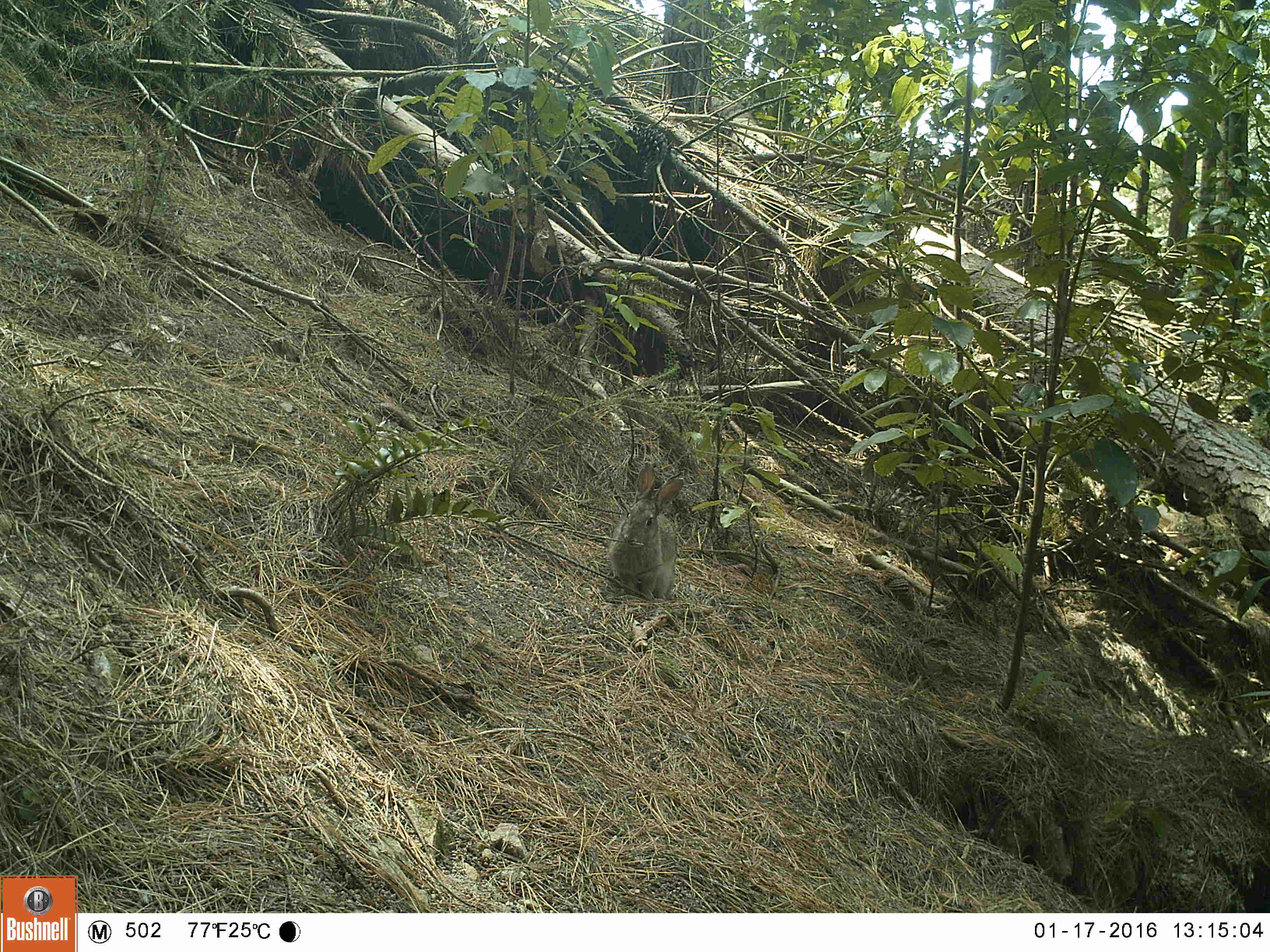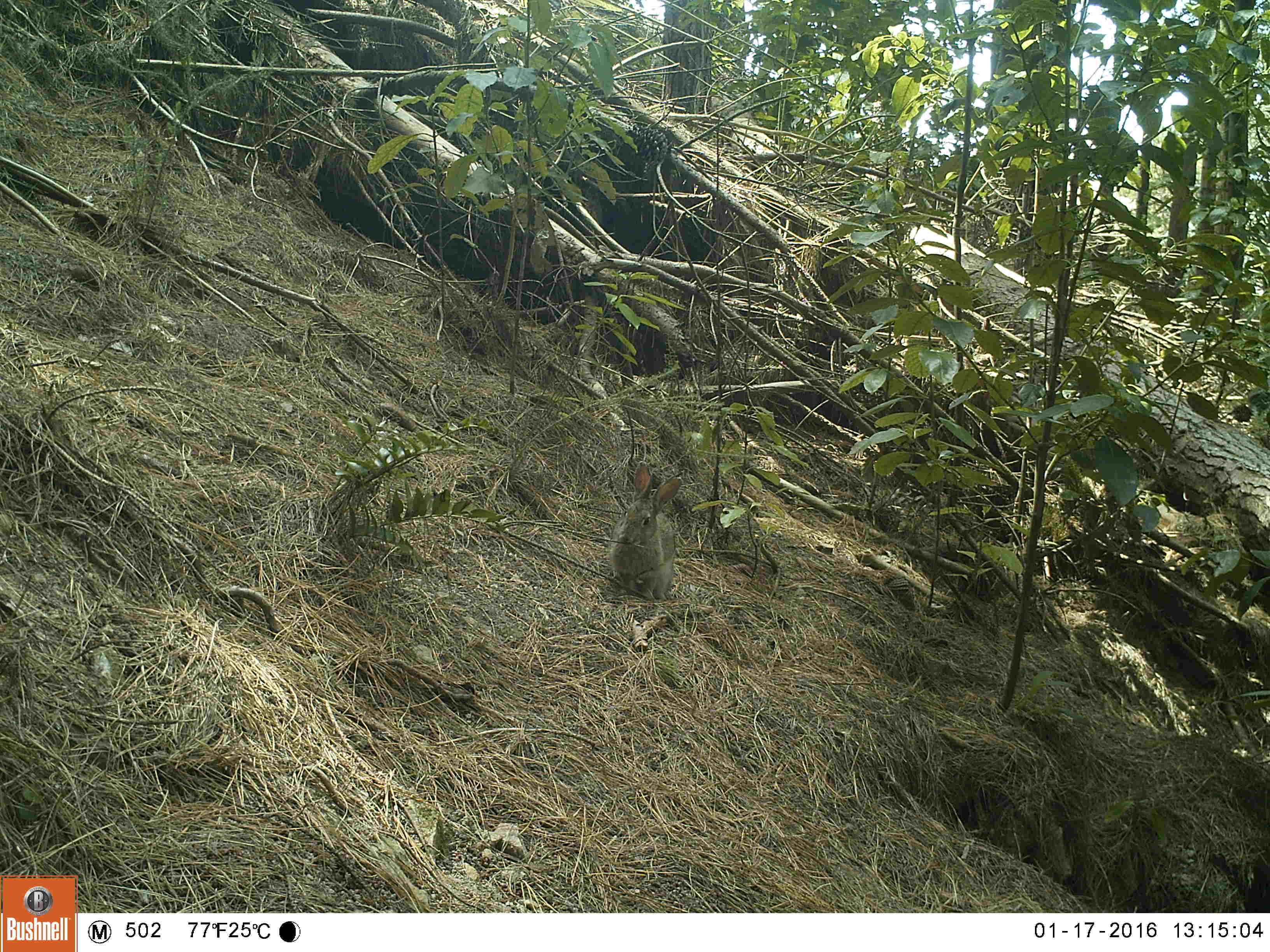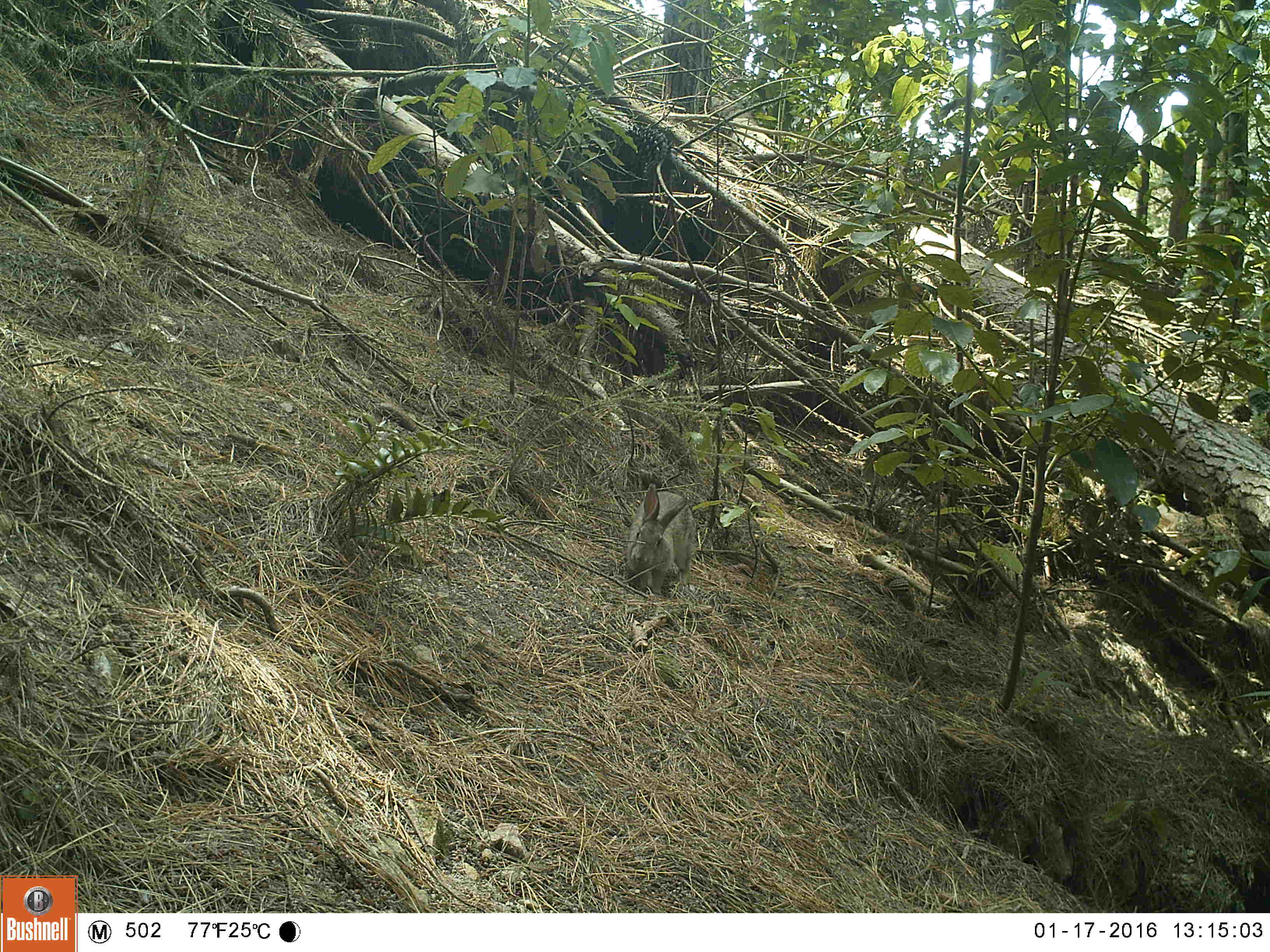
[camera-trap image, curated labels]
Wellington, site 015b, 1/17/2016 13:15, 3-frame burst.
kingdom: Animalia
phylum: Chordata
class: Mammalia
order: Lagomorpha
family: Leporidae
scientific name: Leporidae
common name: rabbit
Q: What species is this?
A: Rabbit (Leporidae).